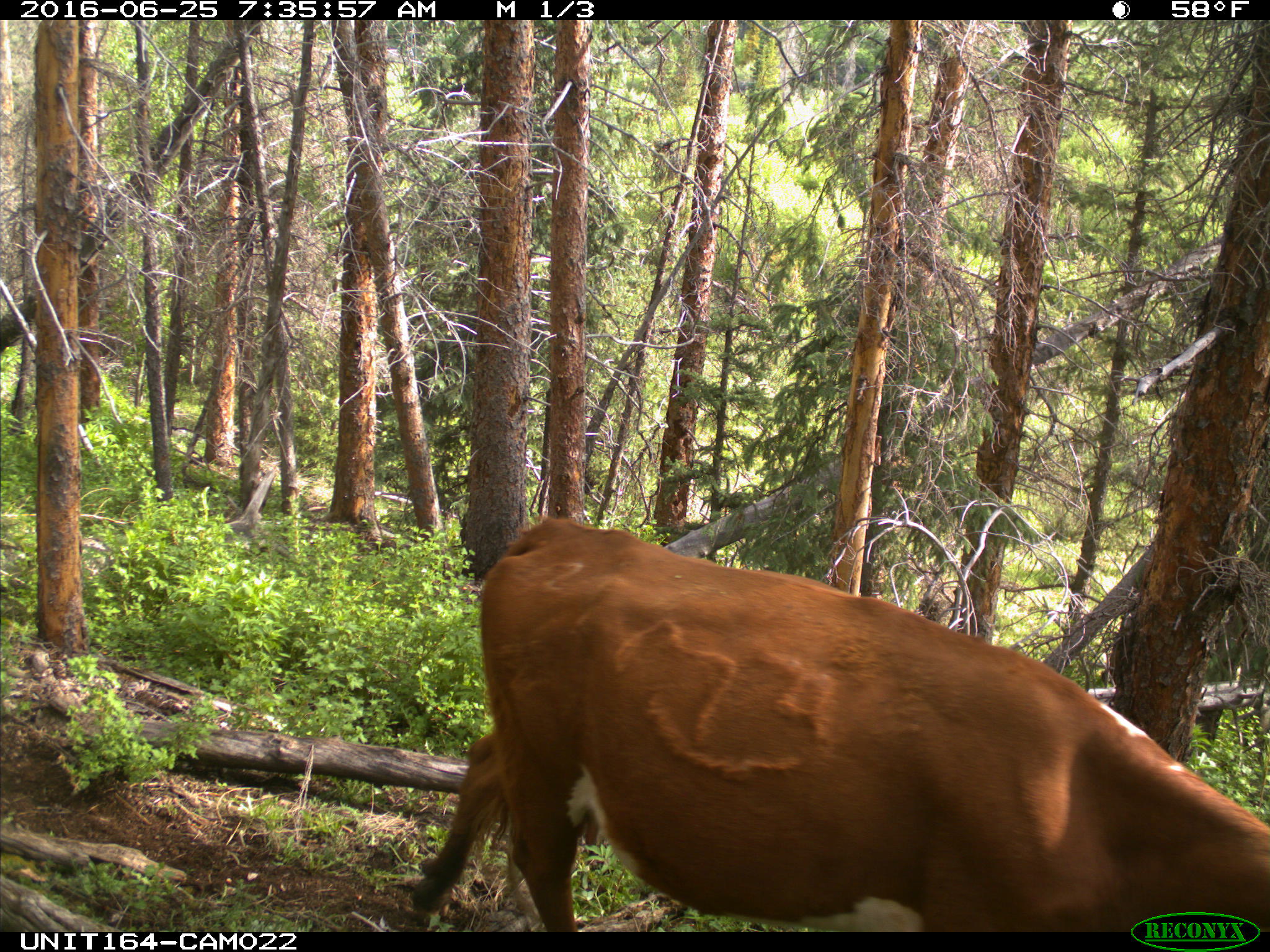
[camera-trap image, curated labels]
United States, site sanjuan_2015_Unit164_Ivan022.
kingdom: Animalia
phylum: Chordata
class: Mammalia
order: Artiodactyla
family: Bovidae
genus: Bos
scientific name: Bos taurus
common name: domestic cow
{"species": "Bos taurus (domestic cow)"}